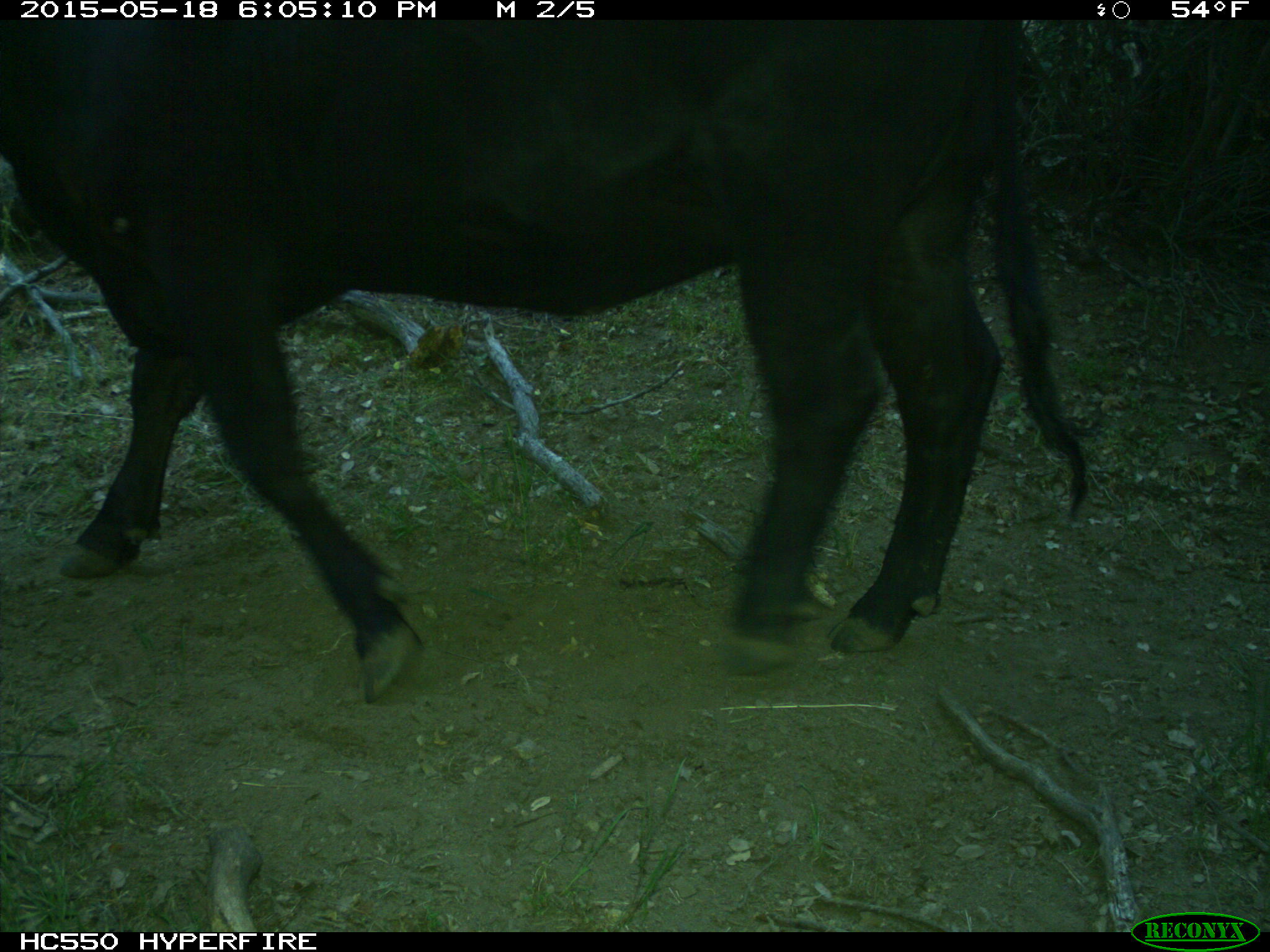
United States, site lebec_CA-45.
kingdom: Animalia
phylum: Chordata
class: Mammalia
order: Artiodactyla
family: Bovidae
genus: Bos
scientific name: Bos taurus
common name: domestic cow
Bos taurus (domestic cow).